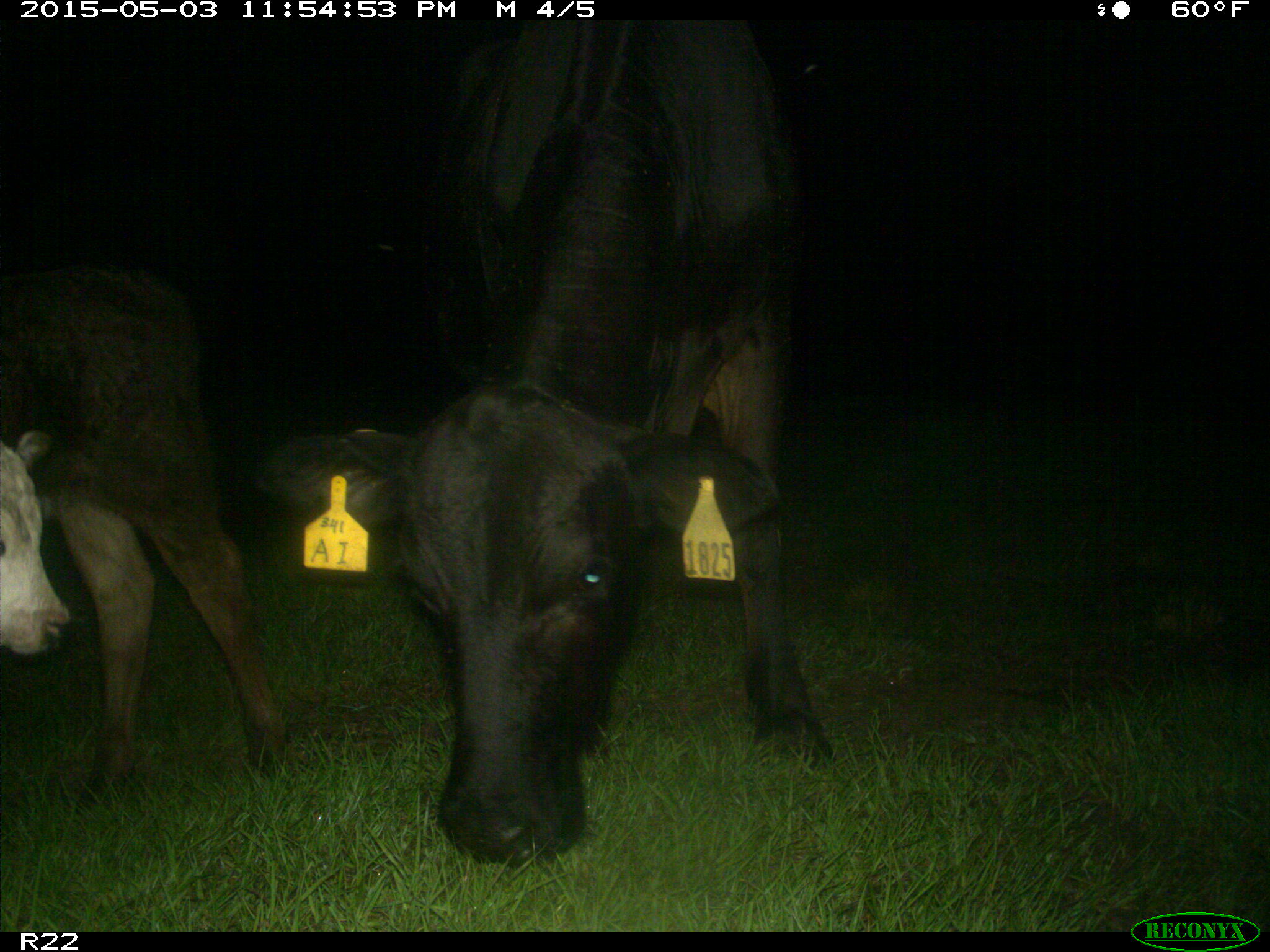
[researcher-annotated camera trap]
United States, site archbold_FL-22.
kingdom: Animalia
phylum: Chordata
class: Mammalia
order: Artiodactyla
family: Bovidae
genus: Bos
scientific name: Bos taurus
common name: domestic cow